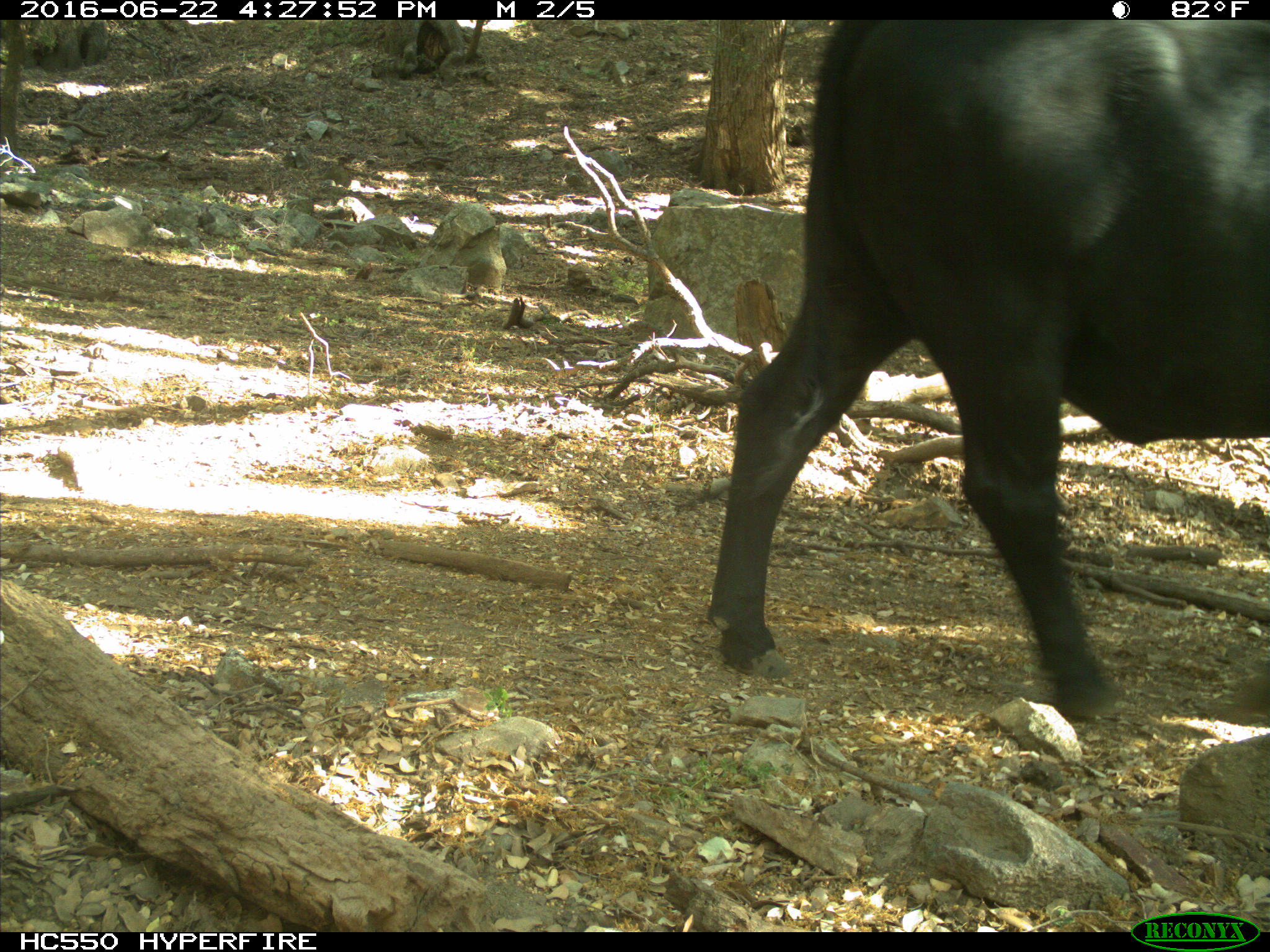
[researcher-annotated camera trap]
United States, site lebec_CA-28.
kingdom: Animalia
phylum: Chordata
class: Mammalia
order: Artiodactyla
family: Bovidae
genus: Bos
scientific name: Bos taurus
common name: domestic cow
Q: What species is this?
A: Bos taurus (domestic cow).